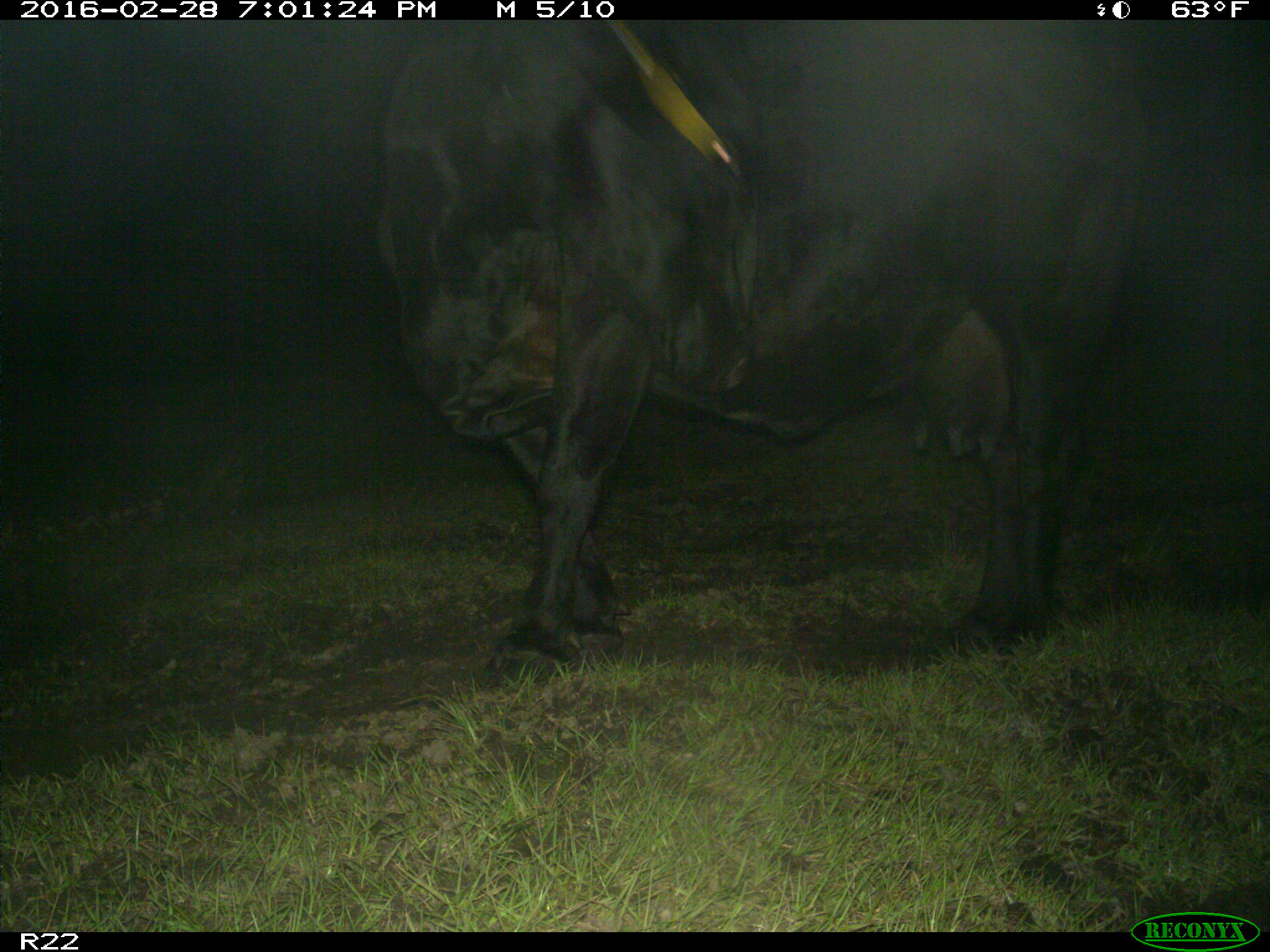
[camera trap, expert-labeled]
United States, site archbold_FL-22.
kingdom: Animalia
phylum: Chordata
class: Mammalia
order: Artiodactyla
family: Bovidae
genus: Bos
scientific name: Bos taurus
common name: domestic cow